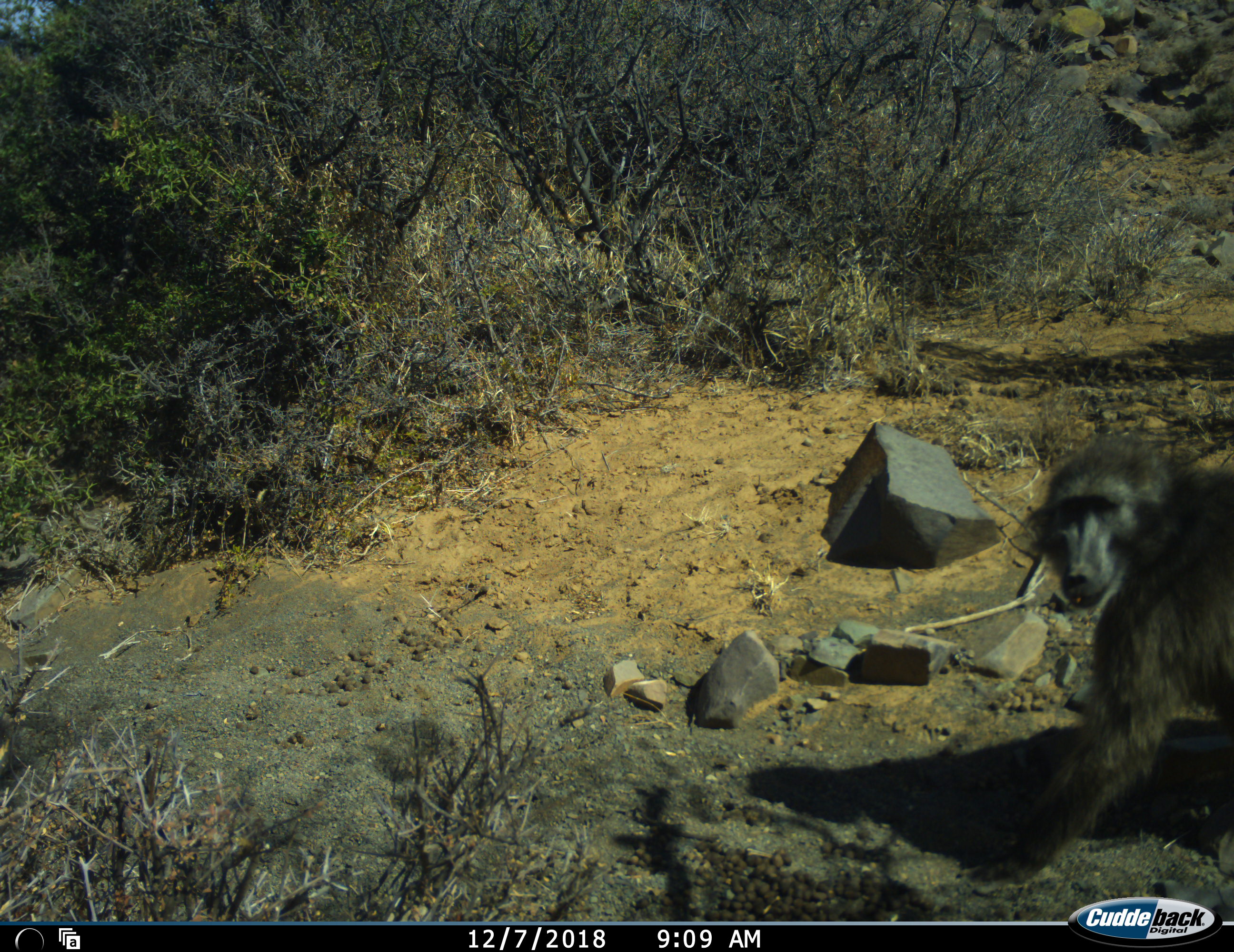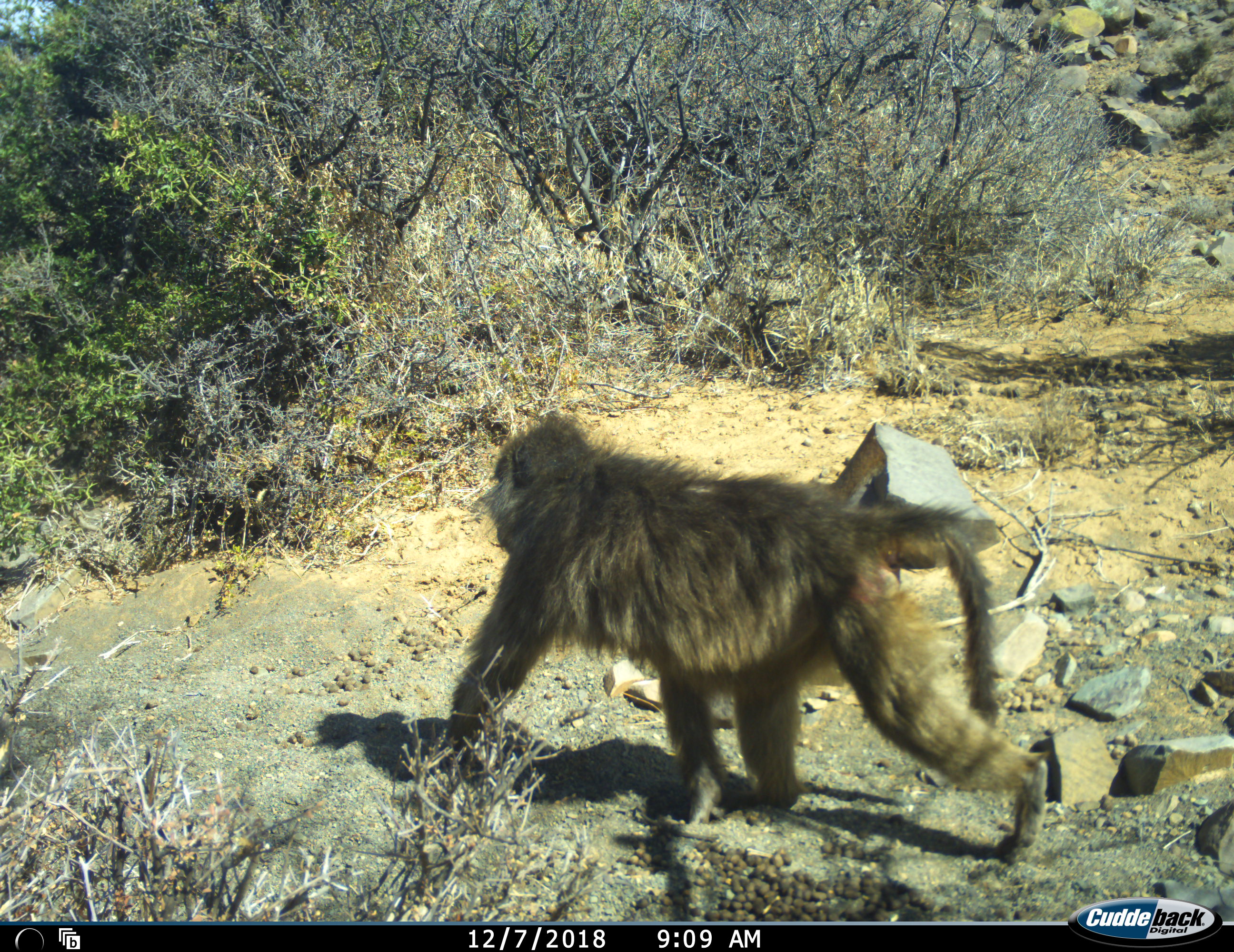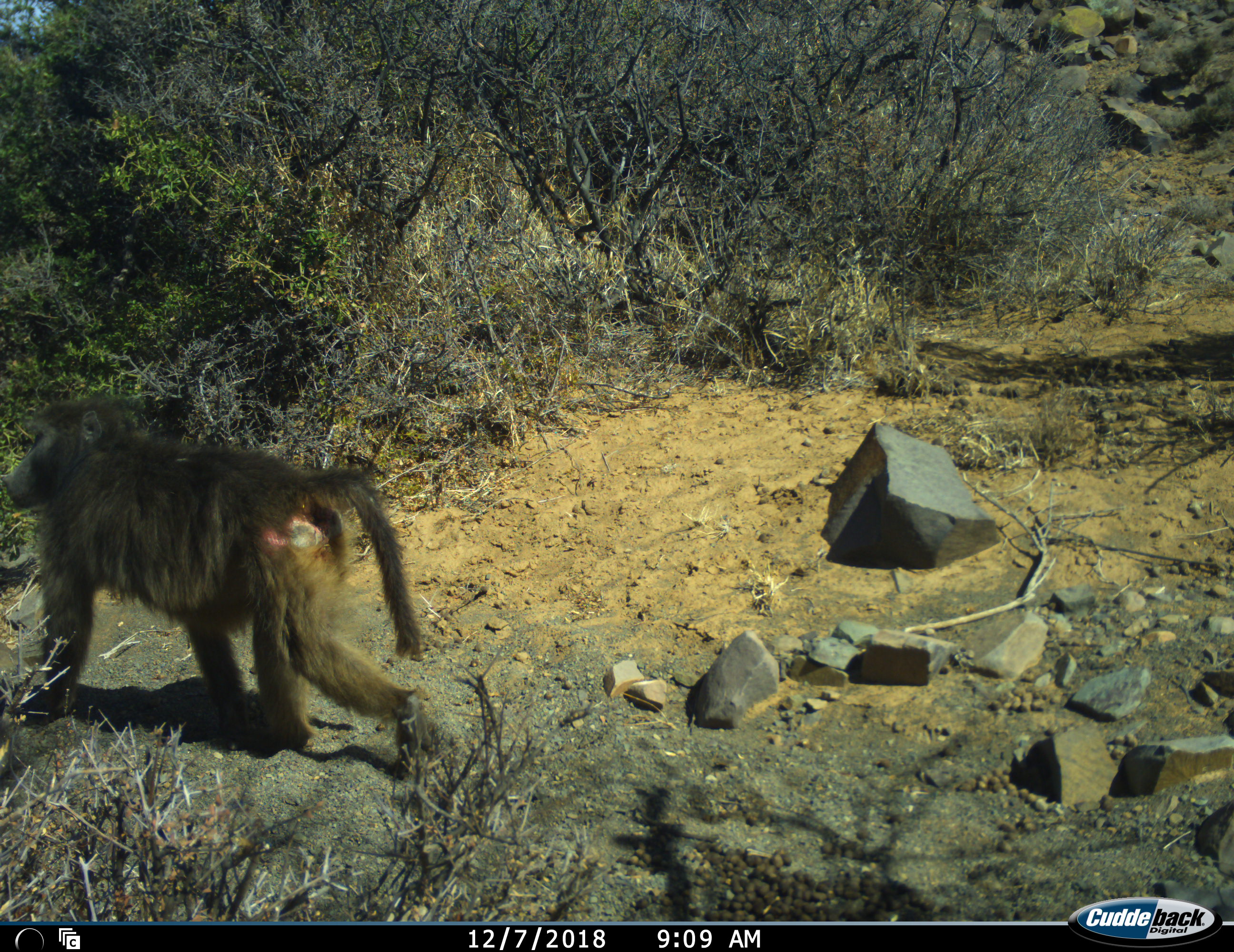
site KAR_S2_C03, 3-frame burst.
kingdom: Animalia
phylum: Chordata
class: Mammalia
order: Primates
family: Cercopithecidae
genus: Papio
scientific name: Papio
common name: baboon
Baboon (Papio), count 1. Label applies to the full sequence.